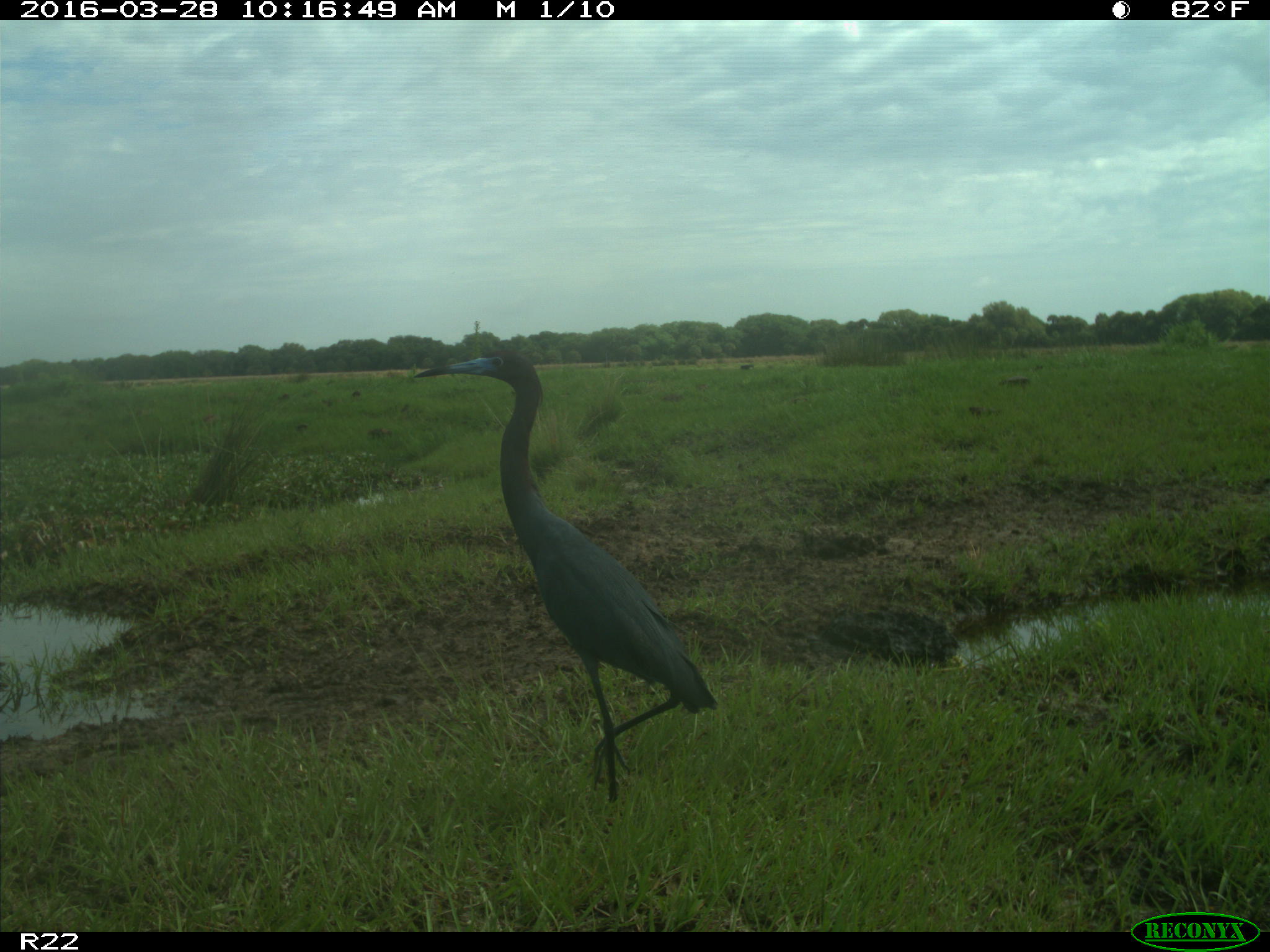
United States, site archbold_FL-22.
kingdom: Animalia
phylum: Chordata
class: Aves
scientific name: Aves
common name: birds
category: unidentified bird